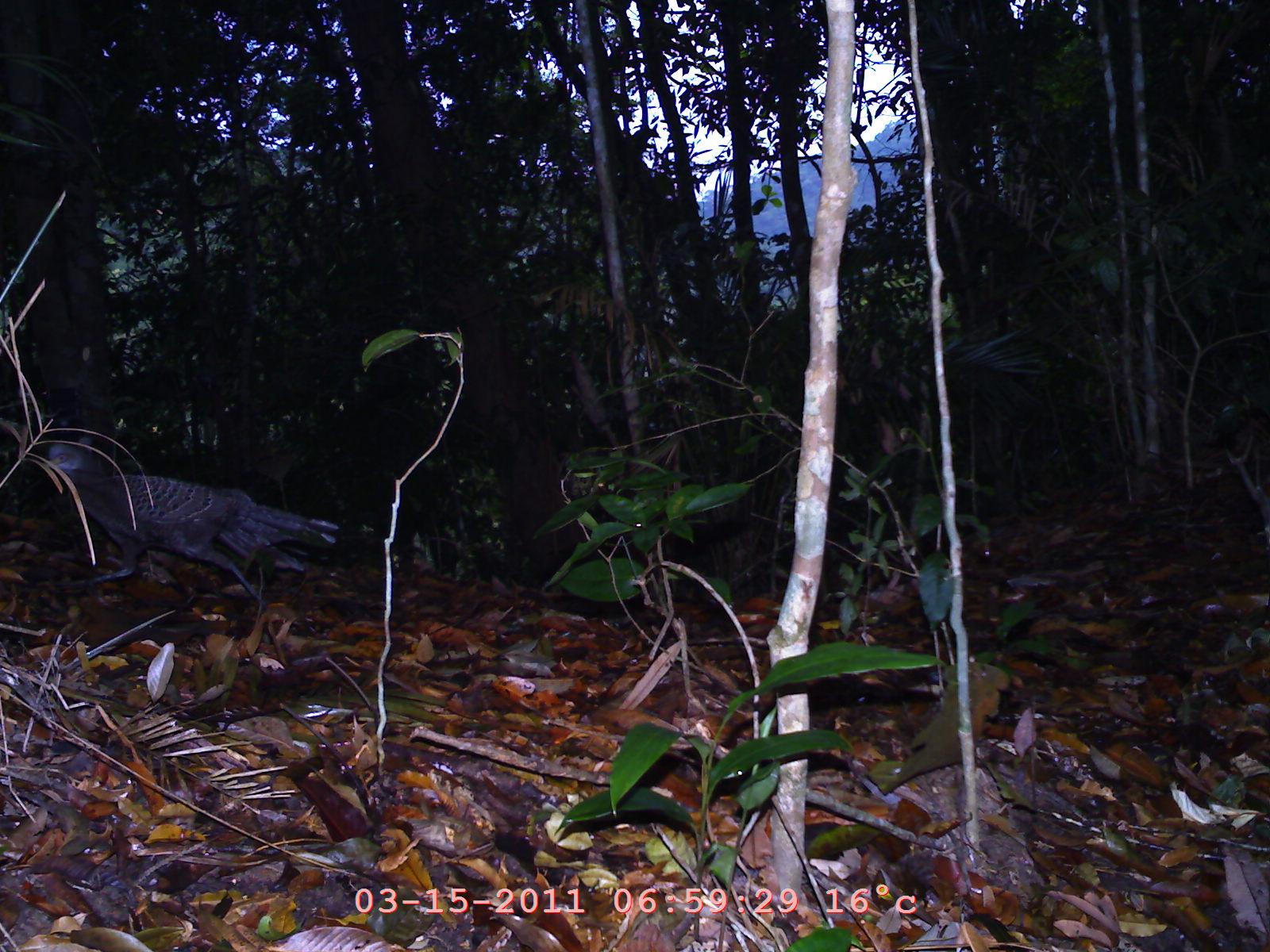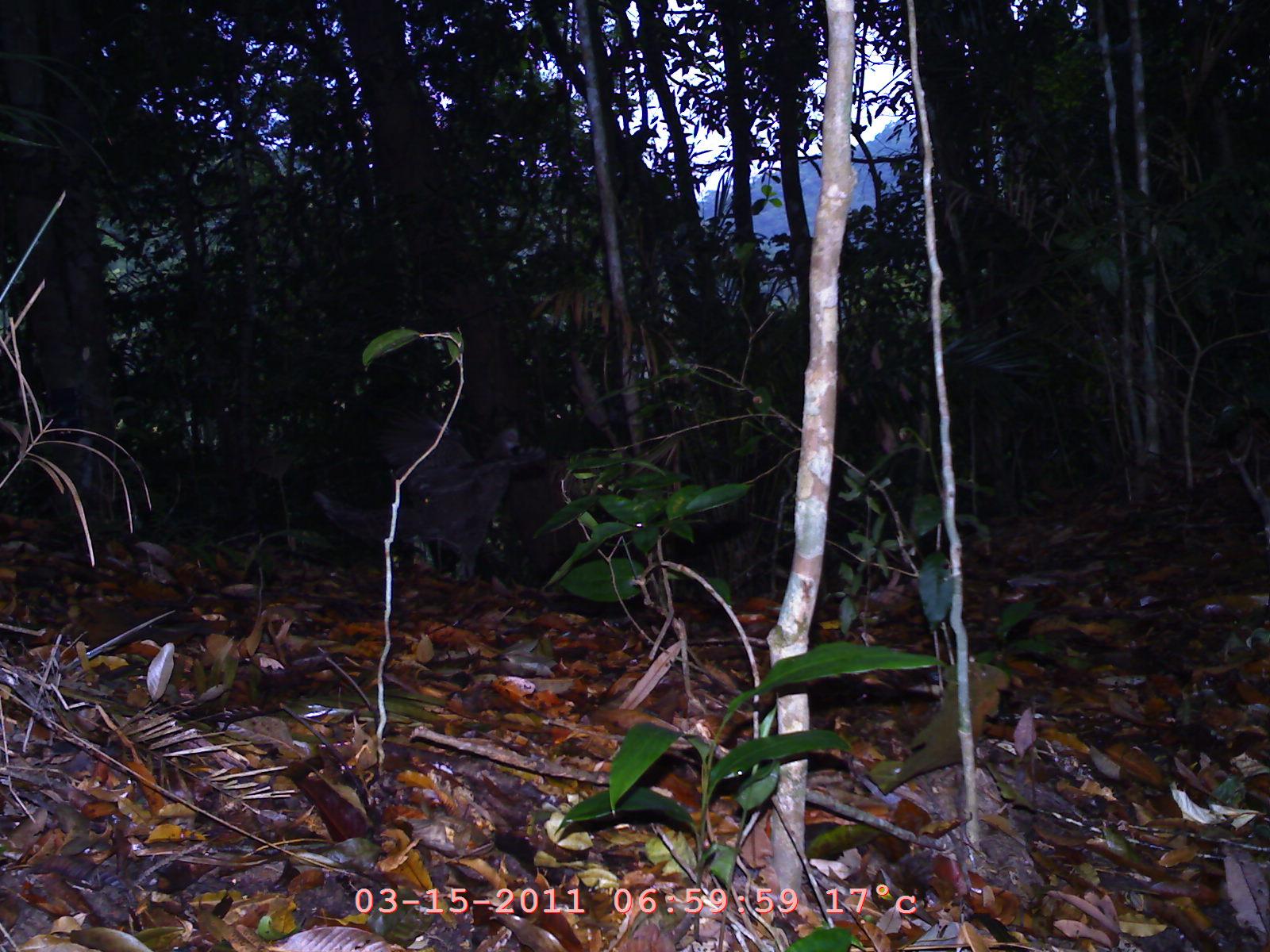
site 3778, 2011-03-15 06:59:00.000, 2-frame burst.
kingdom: Animalia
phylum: Chordata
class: Aves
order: Galliformes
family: Phasianidae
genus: Polyplectron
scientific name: Polyplectron bicalcaratum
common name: grey peacock-pheasant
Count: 1.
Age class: adult.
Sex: male.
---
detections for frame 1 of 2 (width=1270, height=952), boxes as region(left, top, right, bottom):
polyplectron bicalcaratum: region(37, 433, 337, 608)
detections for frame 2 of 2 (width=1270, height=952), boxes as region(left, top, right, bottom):
polyplectron bicalcaratum: region(307, 407, 551, 573)